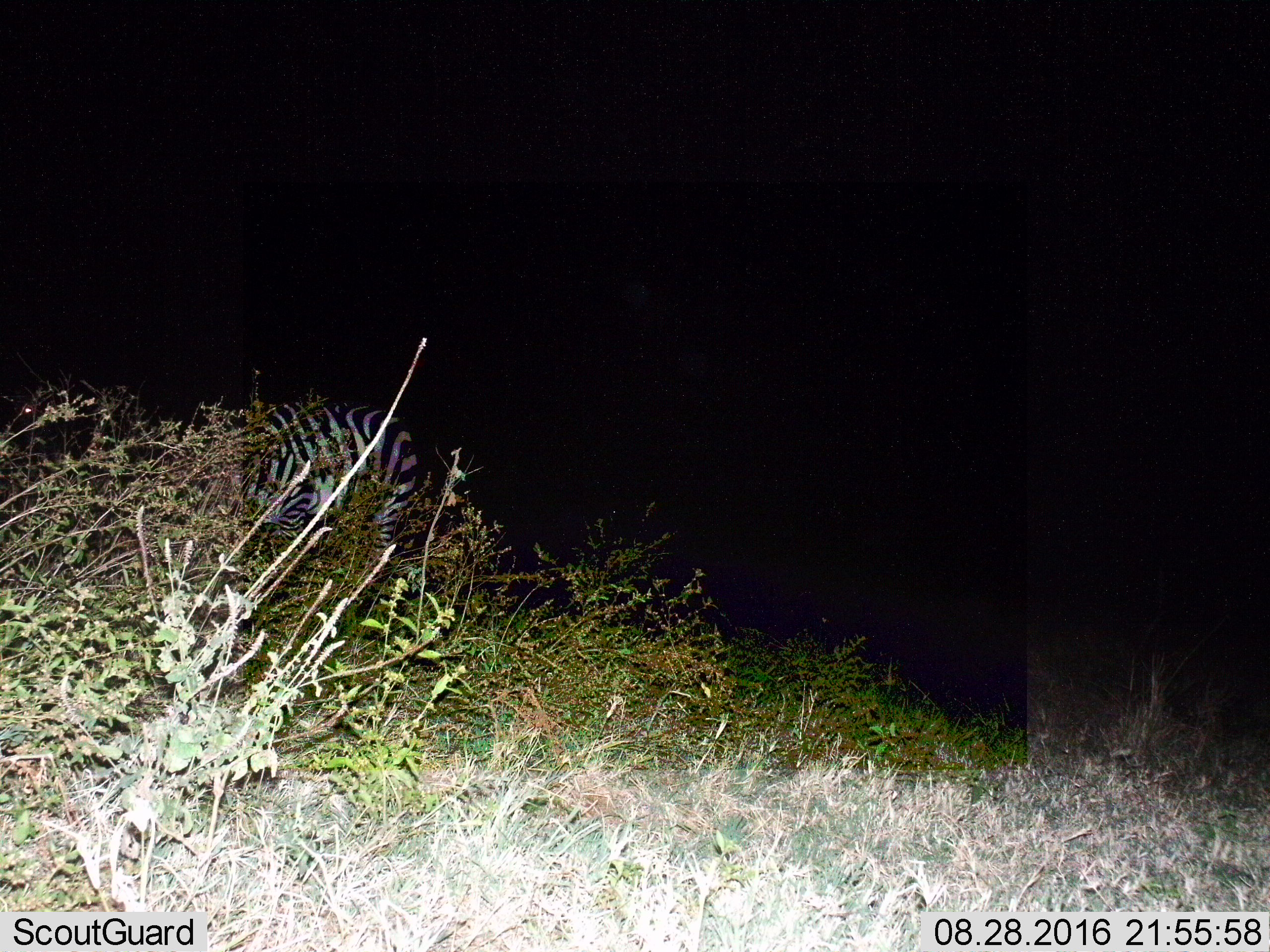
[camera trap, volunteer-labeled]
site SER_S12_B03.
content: unidentified animal